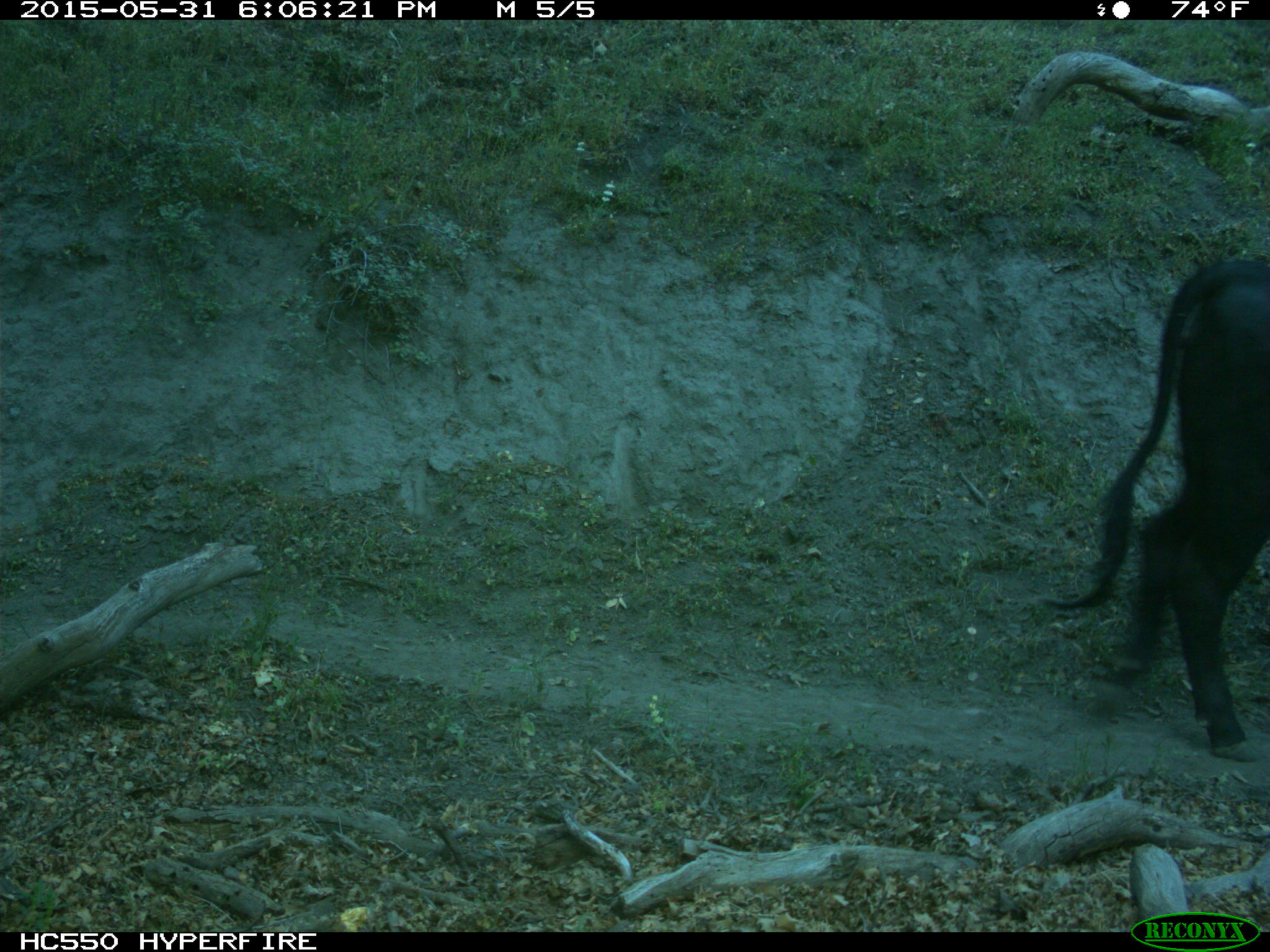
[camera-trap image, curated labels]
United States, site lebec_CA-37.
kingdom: Animalia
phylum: Chordata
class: Mammalia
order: Artiodactyla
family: Bovidae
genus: Bos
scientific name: Bos taurus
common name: domestic cow